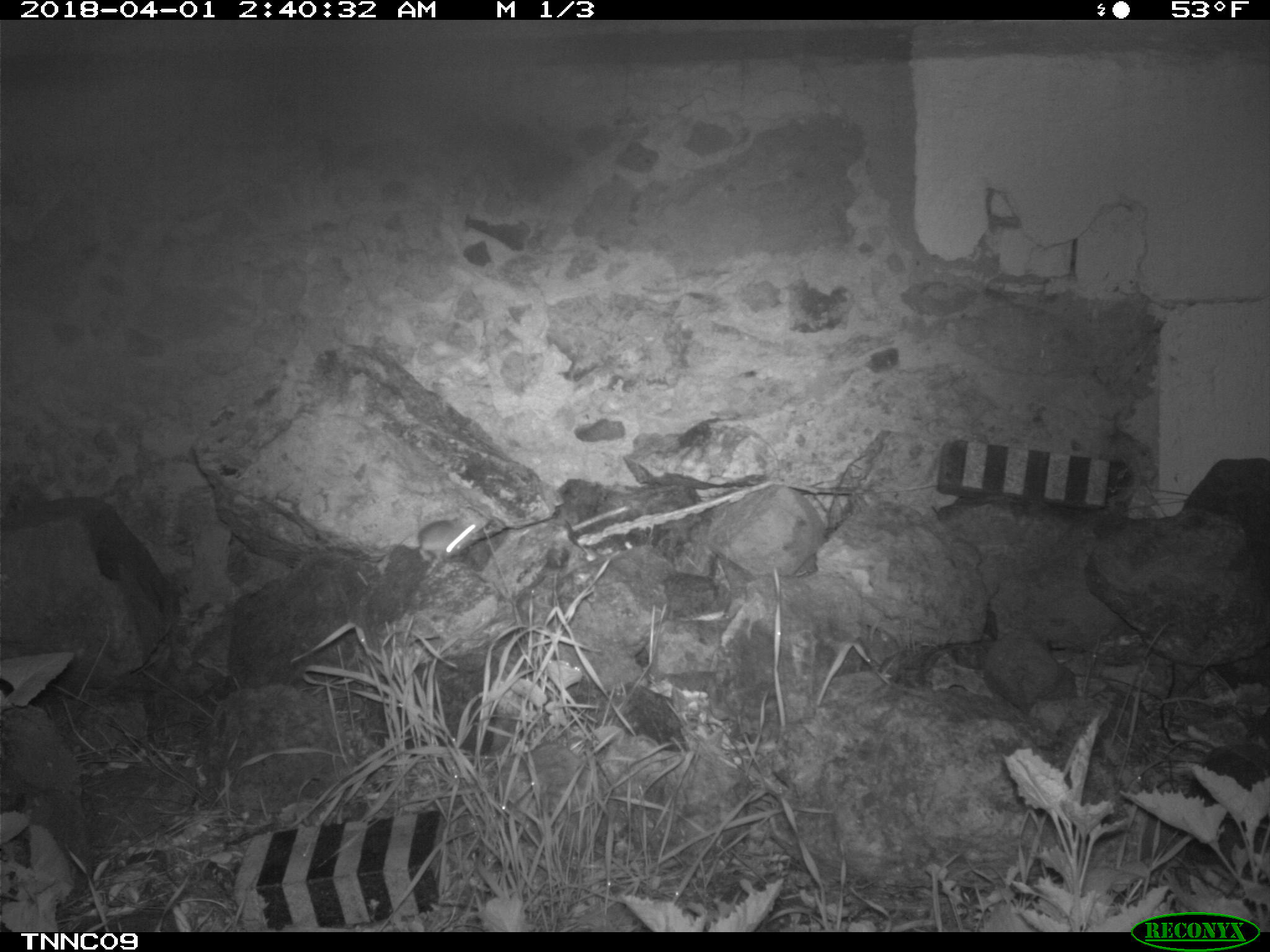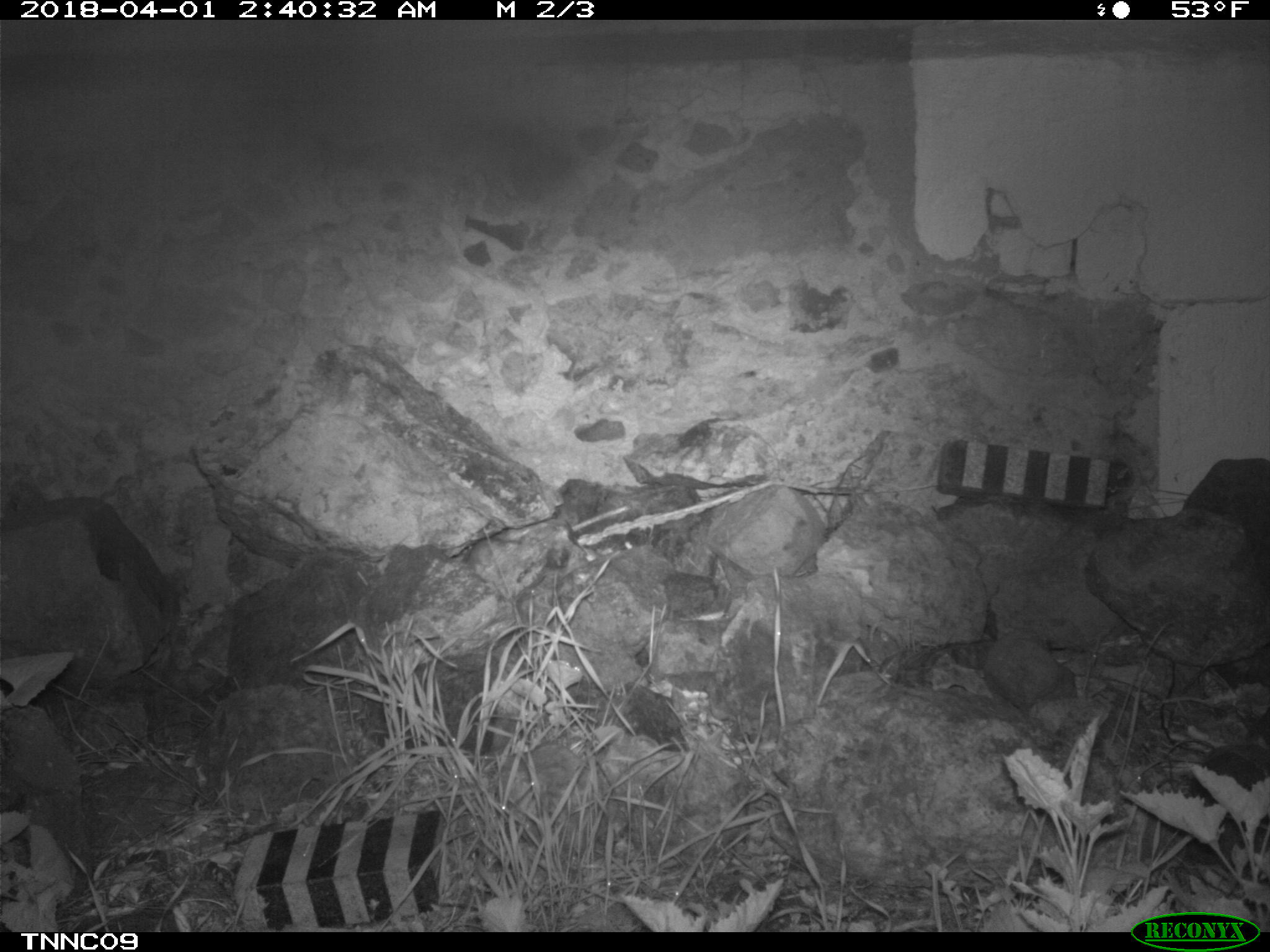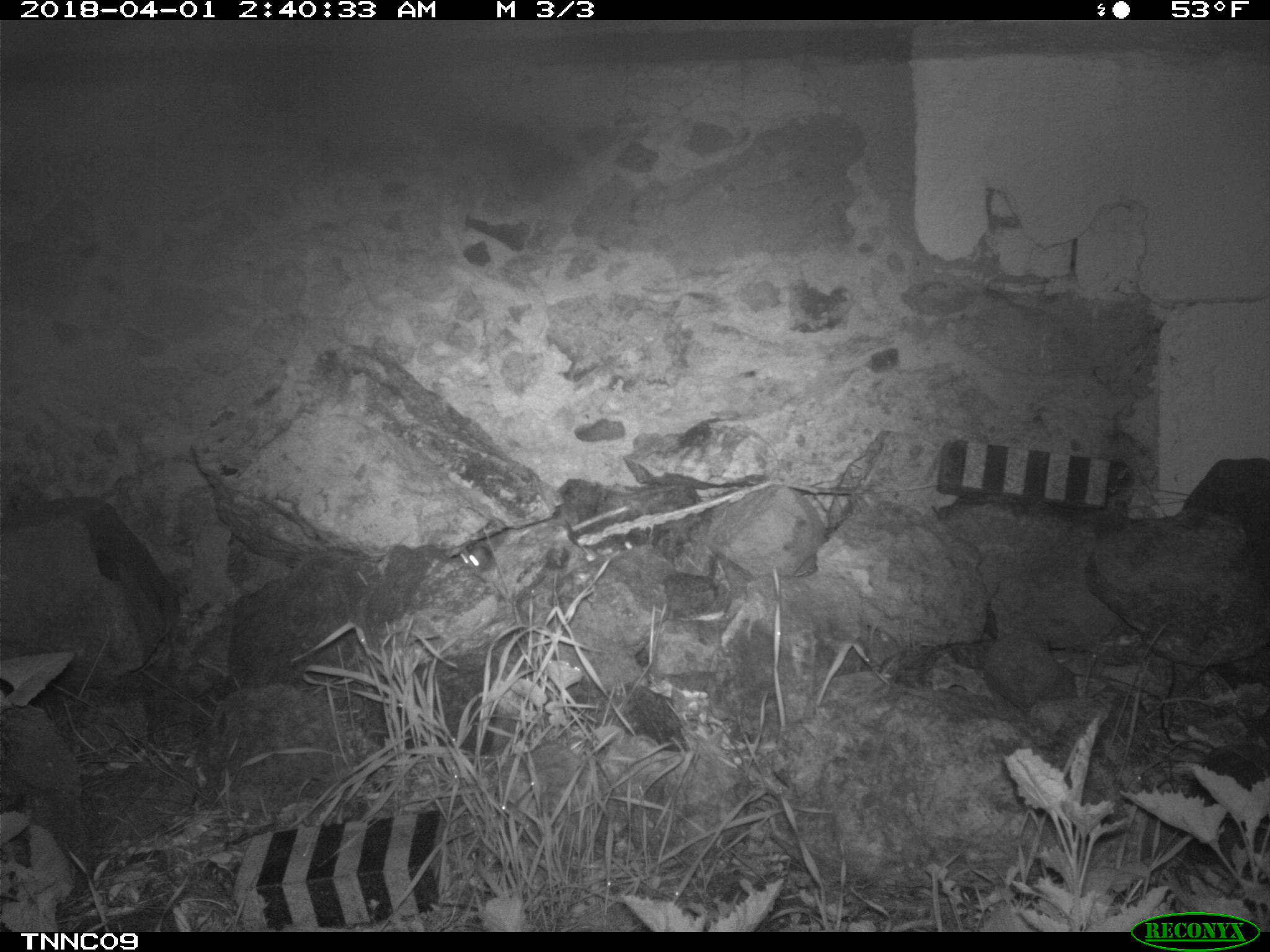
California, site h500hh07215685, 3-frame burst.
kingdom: Animalia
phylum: Chordata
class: Mammalia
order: Rodentia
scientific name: Rodentia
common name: rodent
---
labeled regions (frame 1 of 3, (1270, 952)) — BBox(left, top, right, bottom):
rodent: BBox(397, 519, 476, 562)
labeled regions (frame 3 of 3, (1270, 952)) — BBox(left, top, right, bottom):
rodent: BBox(457, 546, 487, 570)